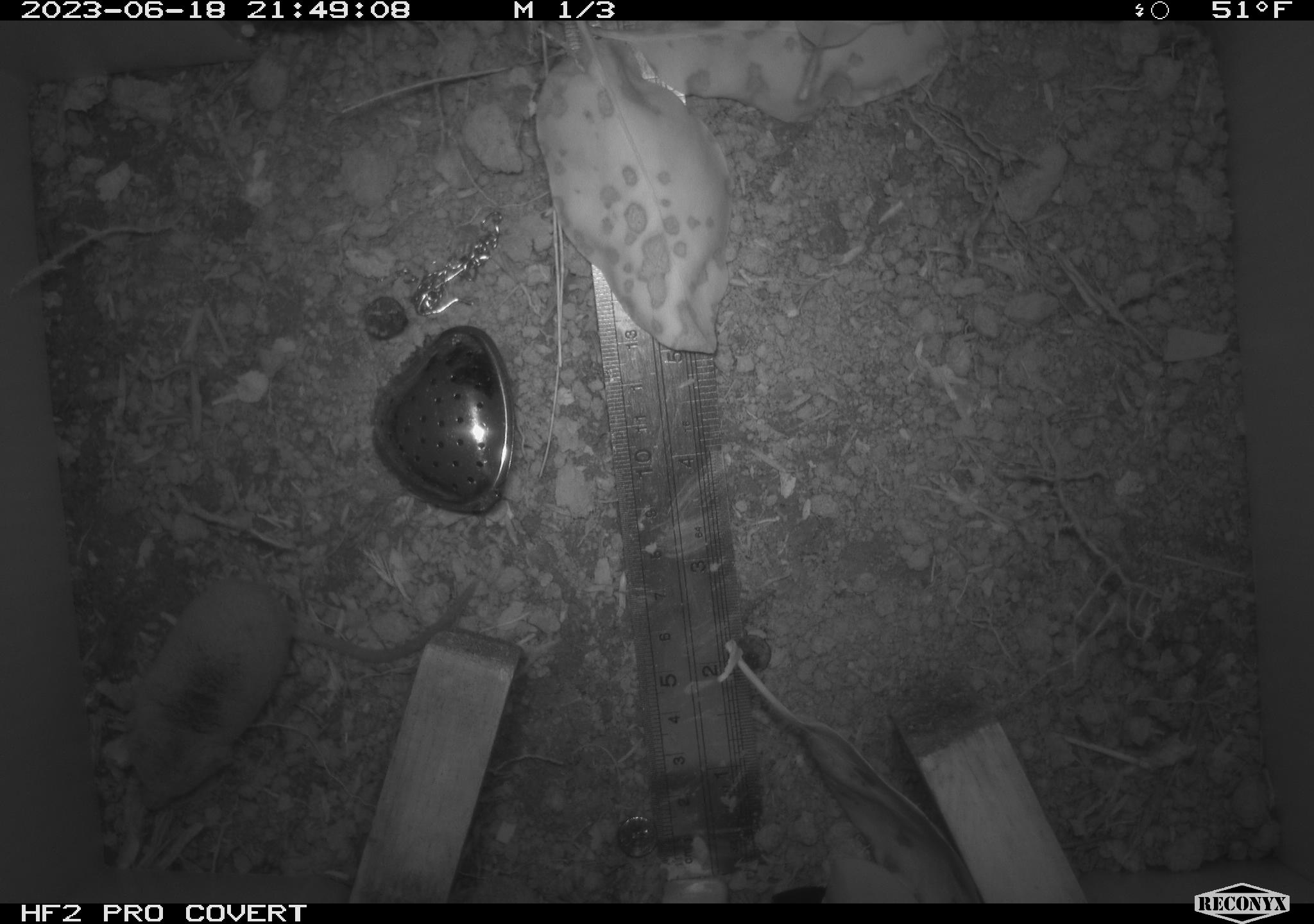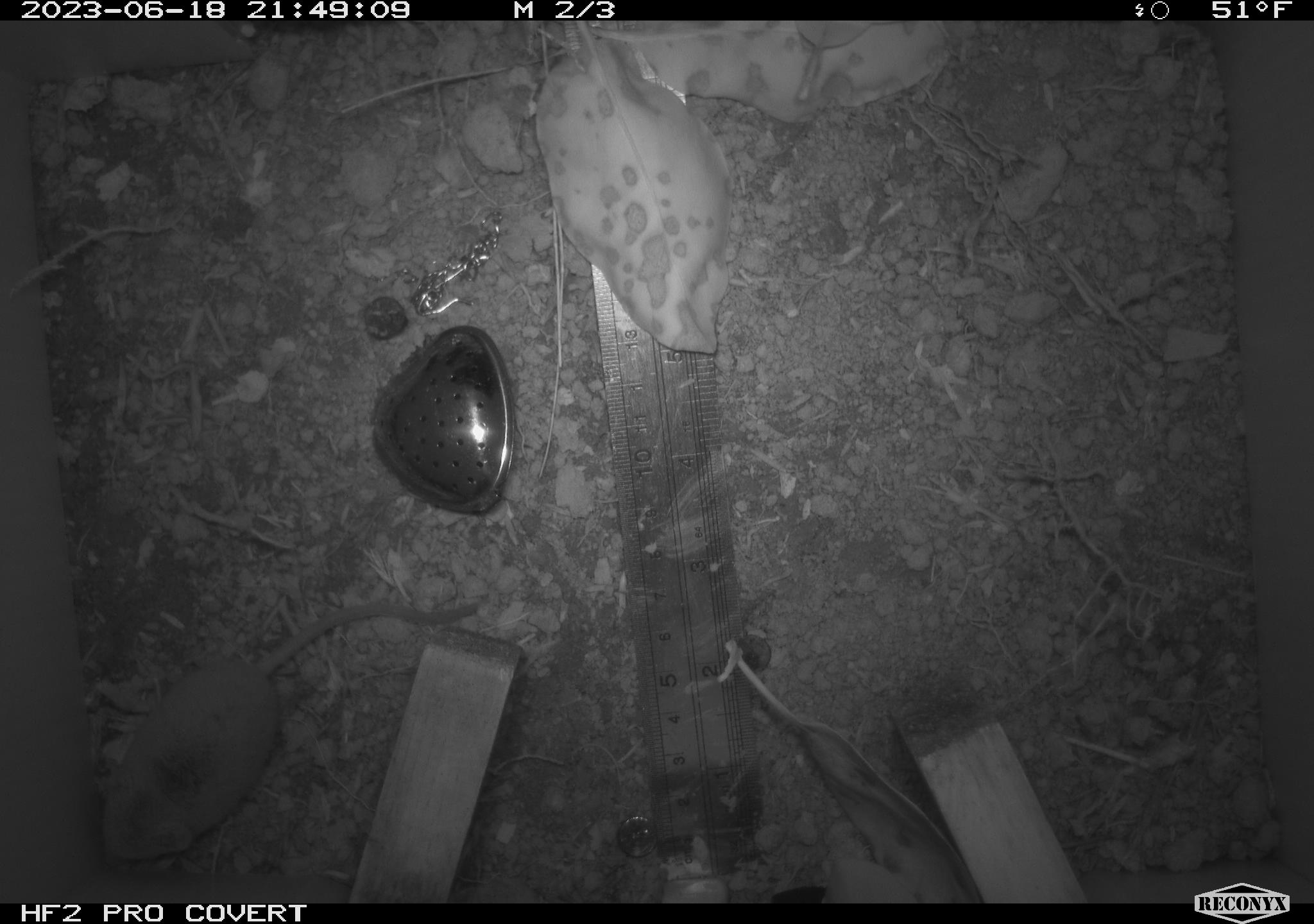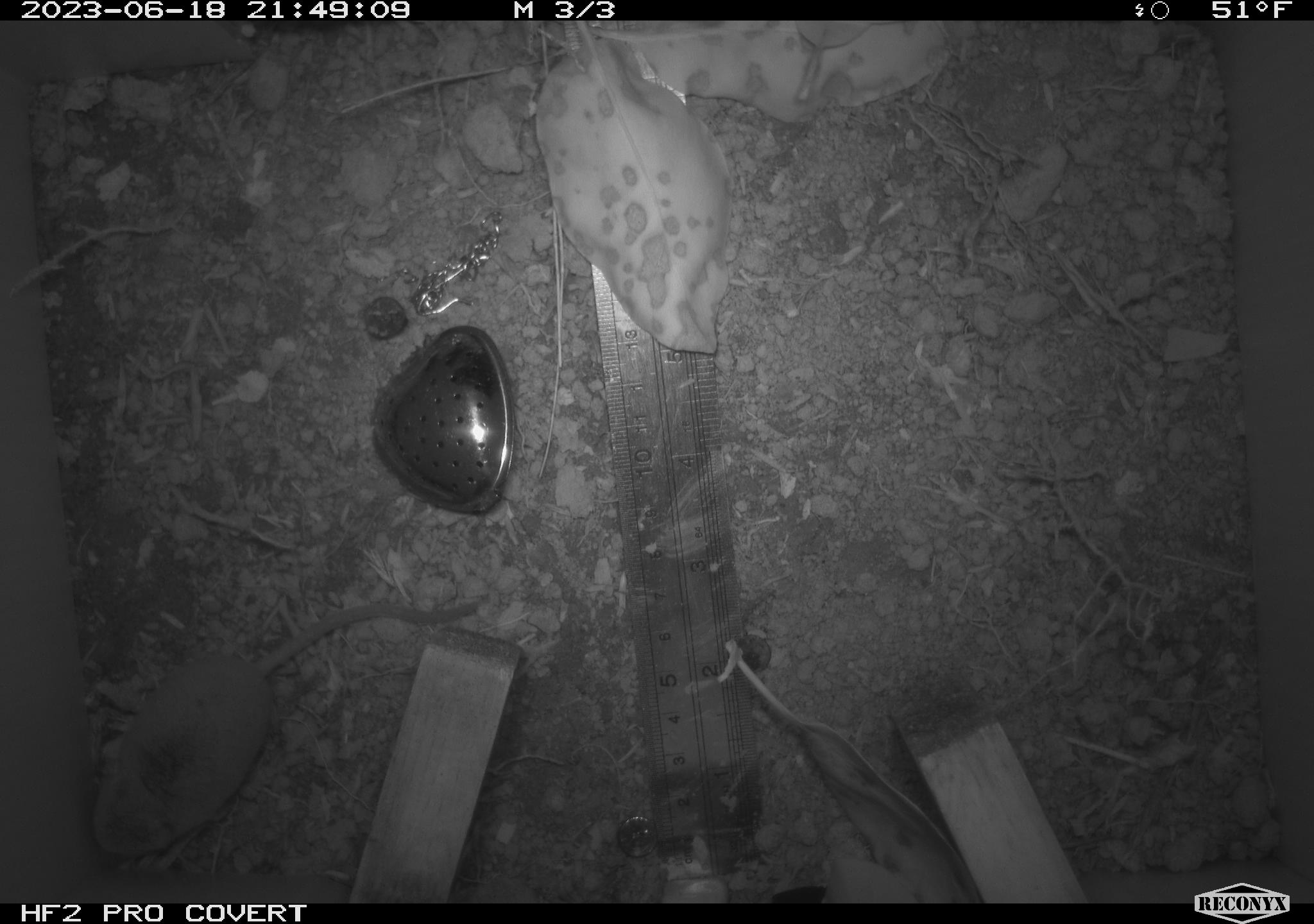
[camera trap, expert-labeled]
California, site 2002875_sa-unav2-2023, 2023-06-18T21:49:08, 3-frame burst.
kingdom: Animalia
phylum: Chordata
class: Mammalia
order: Eulipotyphla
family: Soricidae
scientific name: Soricidae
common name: shrews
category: soricidae family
Soricidae family (shrews) (Soricidae).